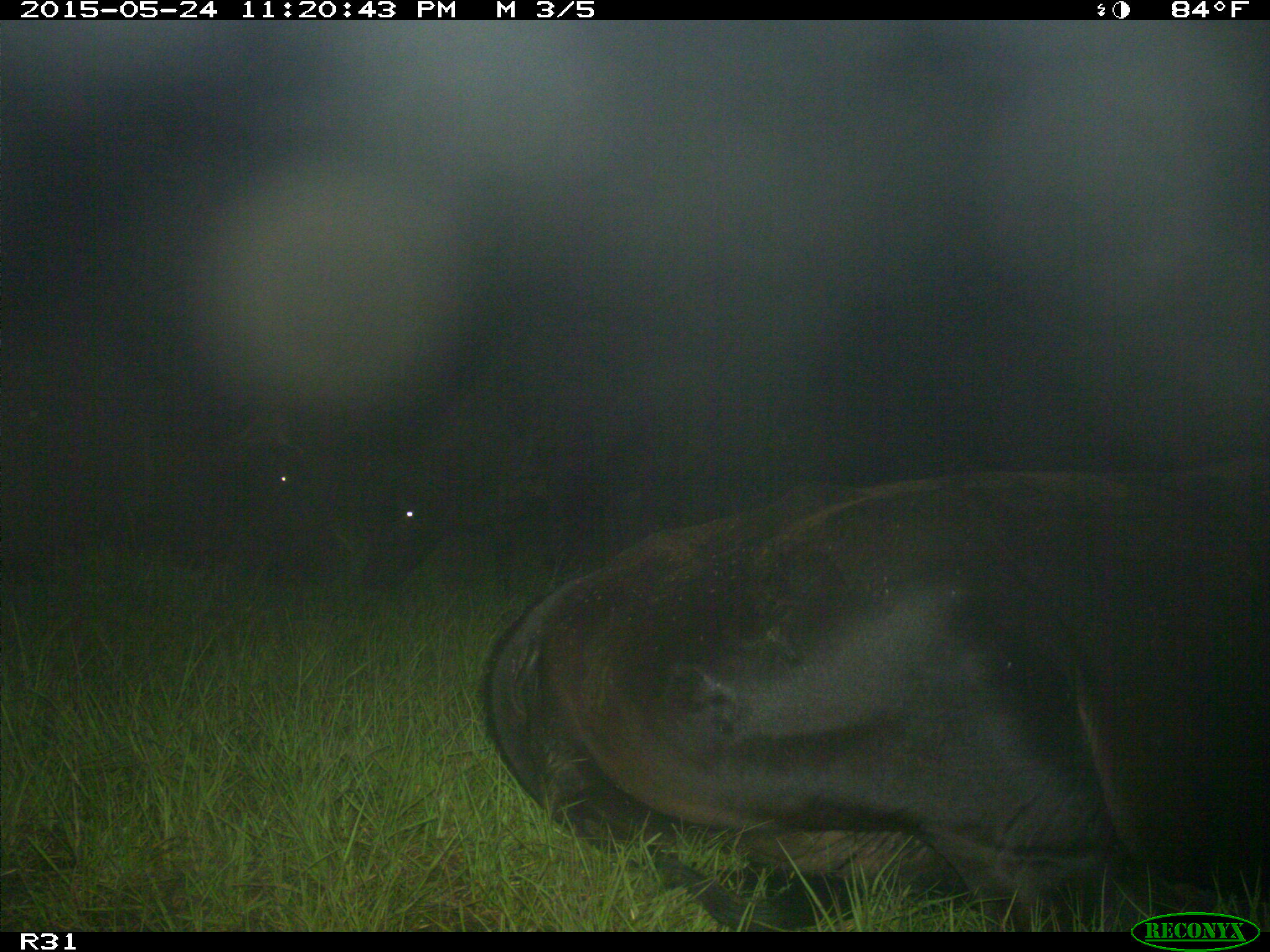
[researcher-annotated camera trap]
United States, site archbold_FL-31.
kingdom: Animalia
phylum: Chordata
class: Mammalia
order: Artiodactyla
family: Bovidae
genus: Bos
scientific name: Bos taurus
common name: domestic cow